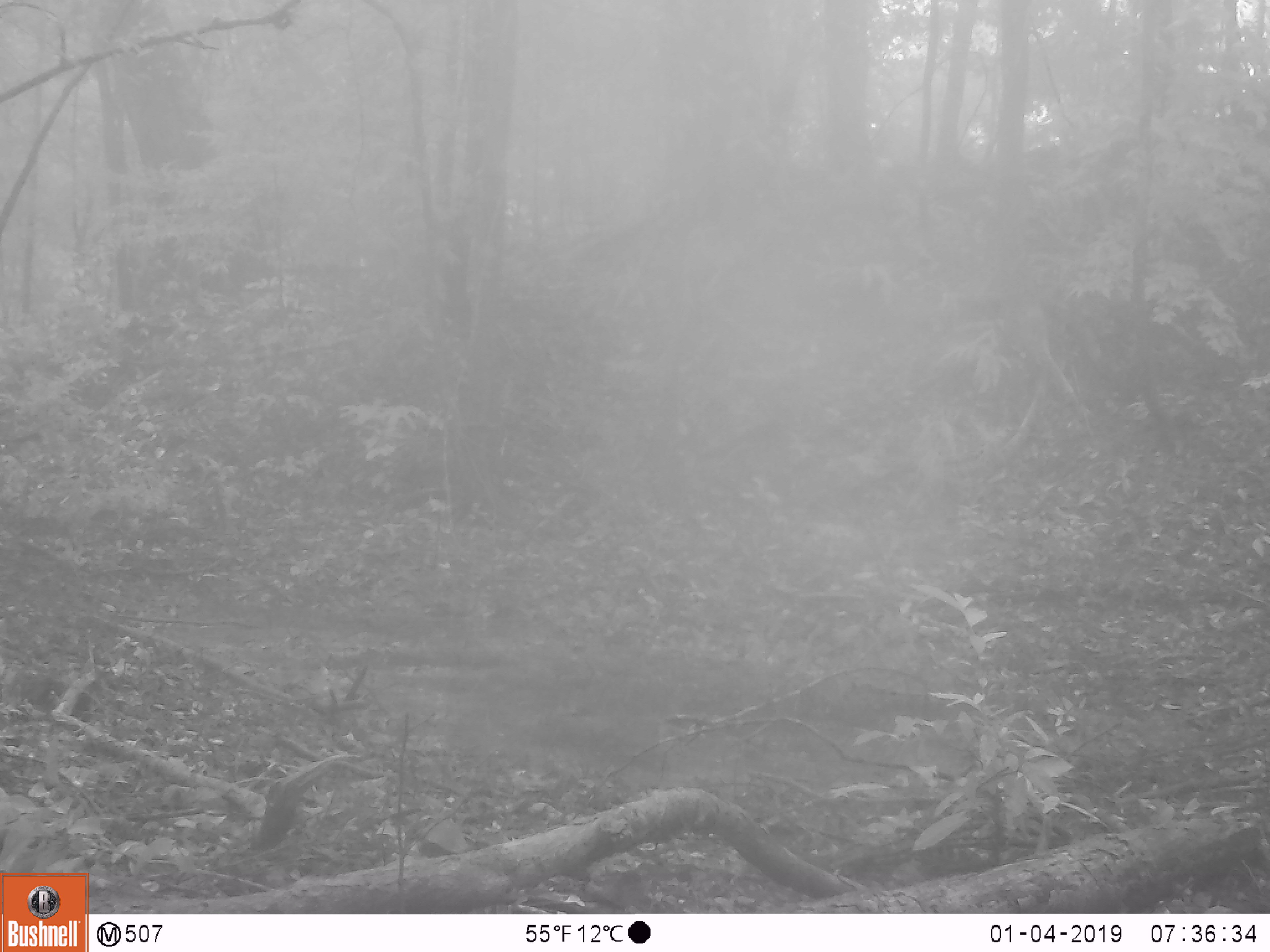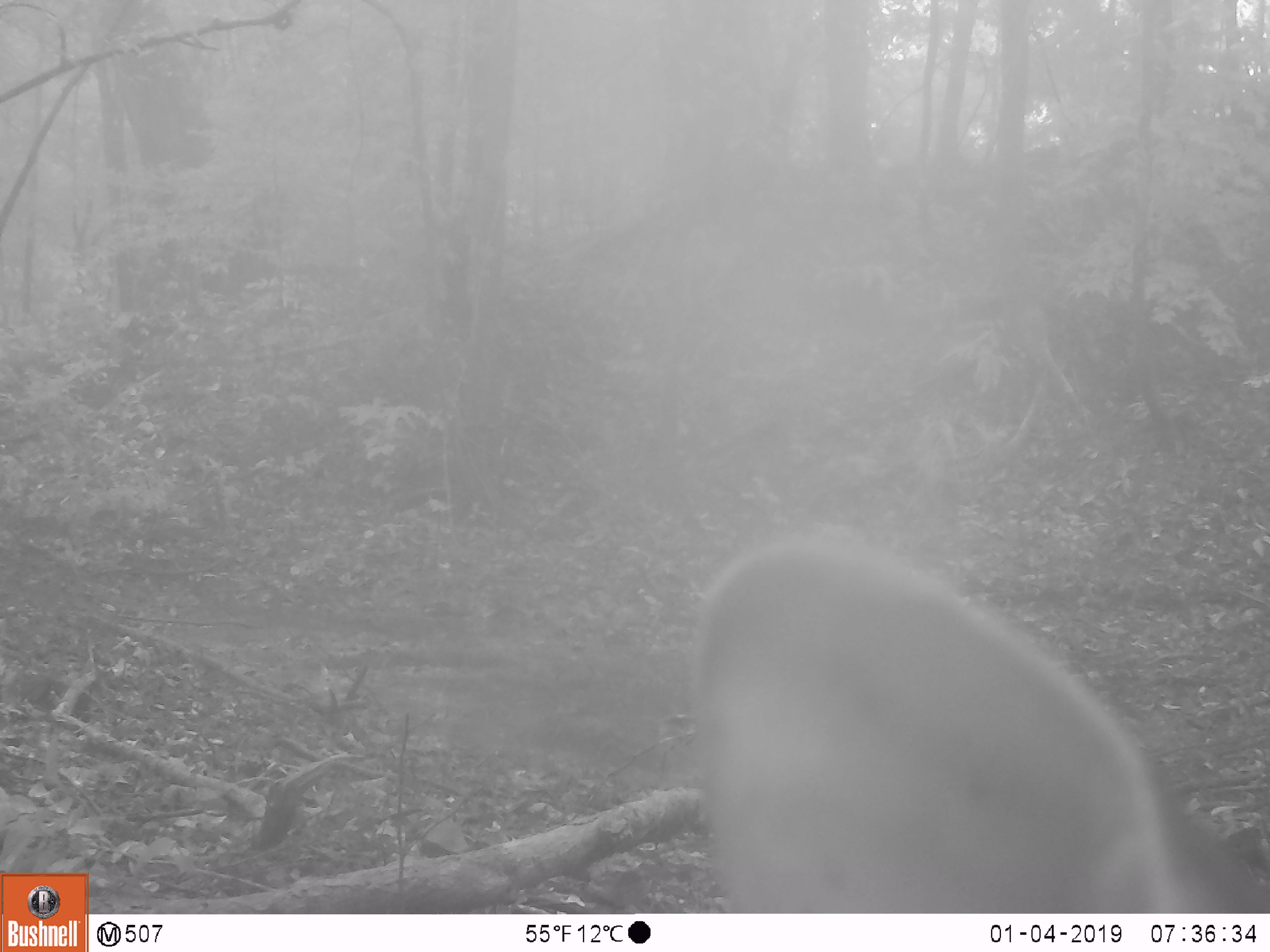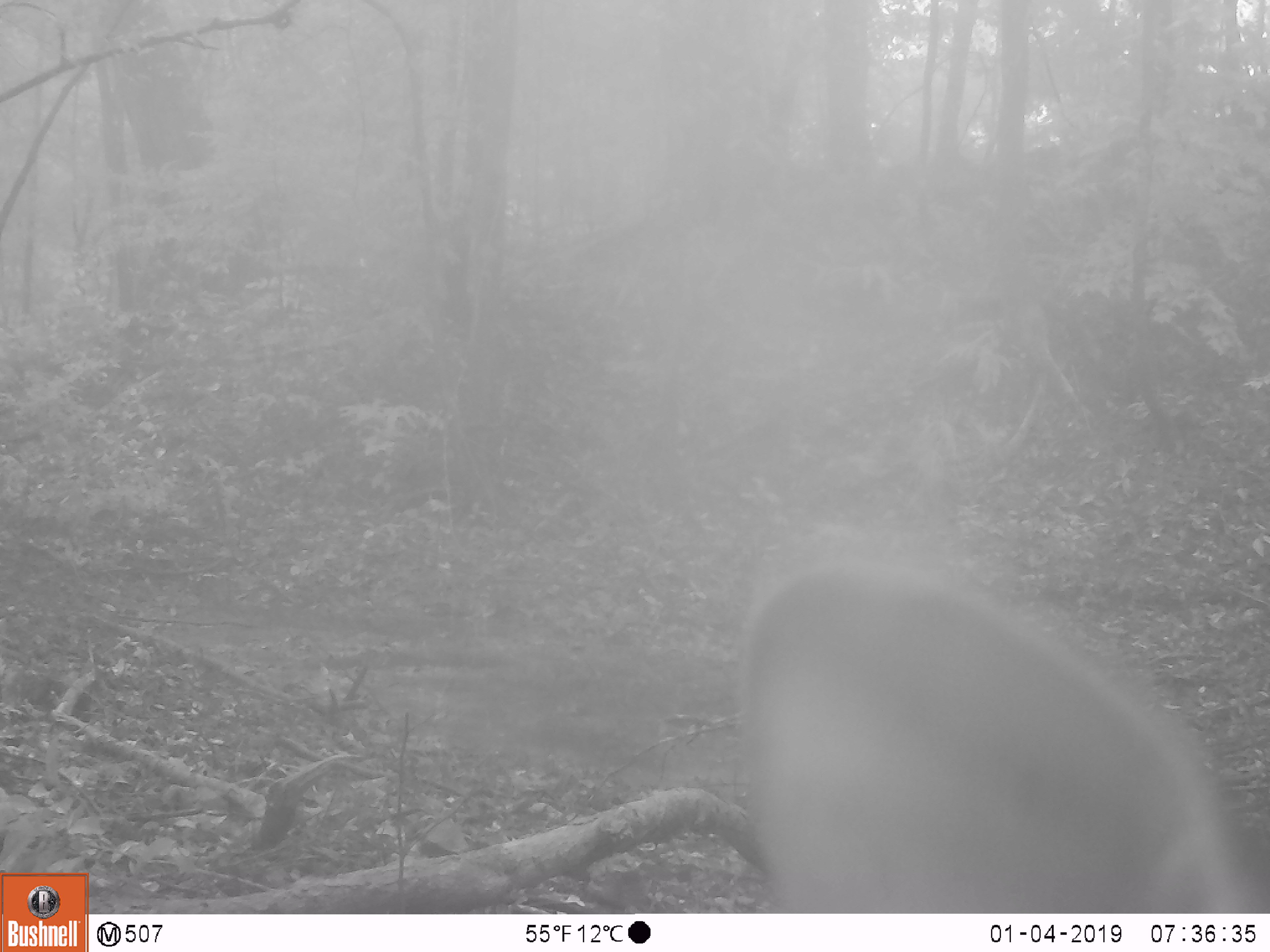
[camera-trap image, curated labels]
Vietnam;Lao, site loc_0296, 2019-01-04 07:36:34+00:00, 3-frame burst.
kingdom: Animalia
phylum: Chordata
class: Mammalia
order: Artiodactyla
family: Cervidae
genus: Muntiacus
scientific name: Muntiacus vuquangensis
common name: large-antlered muntjac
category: large antlered muntjac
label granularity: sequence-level